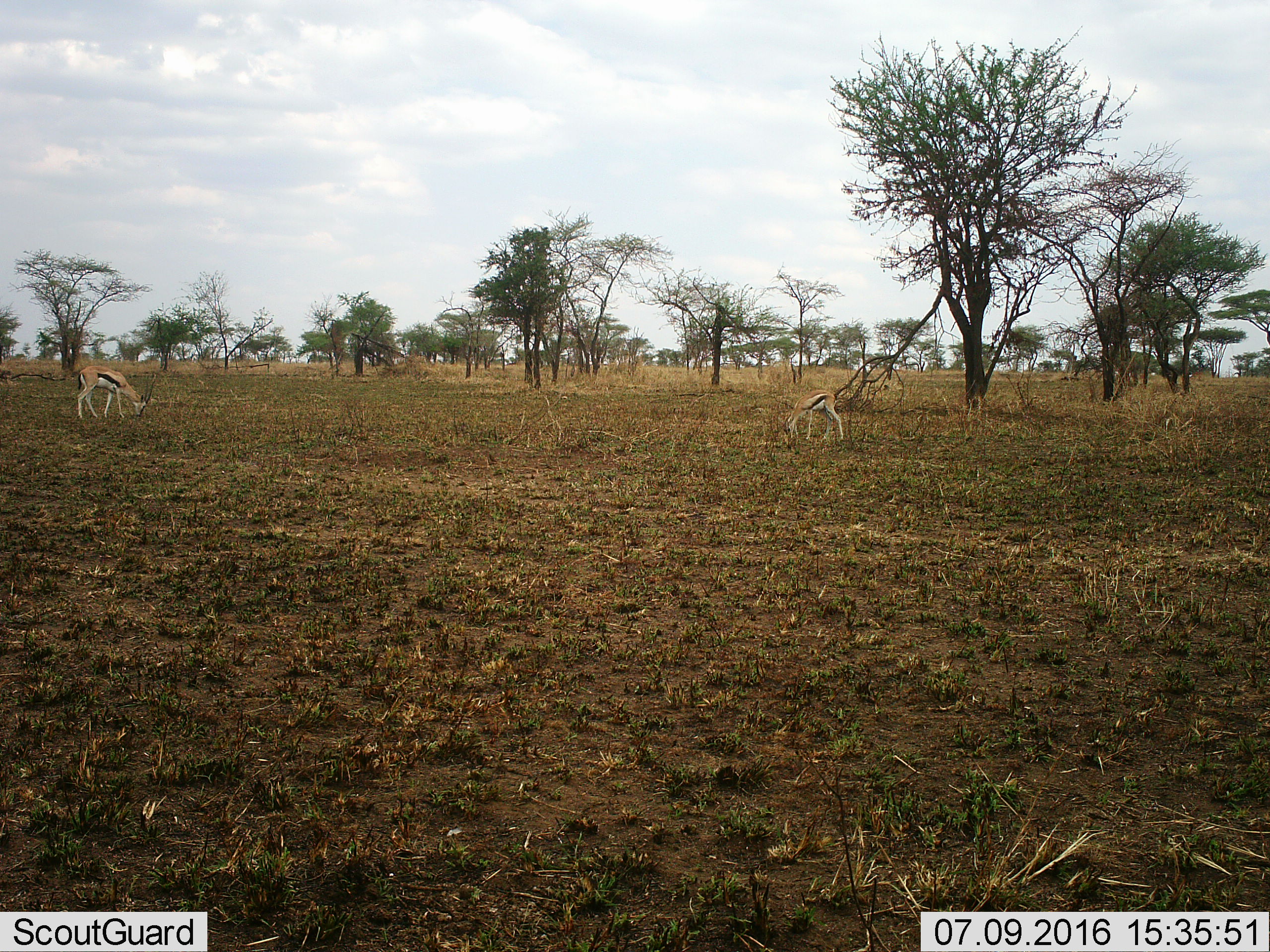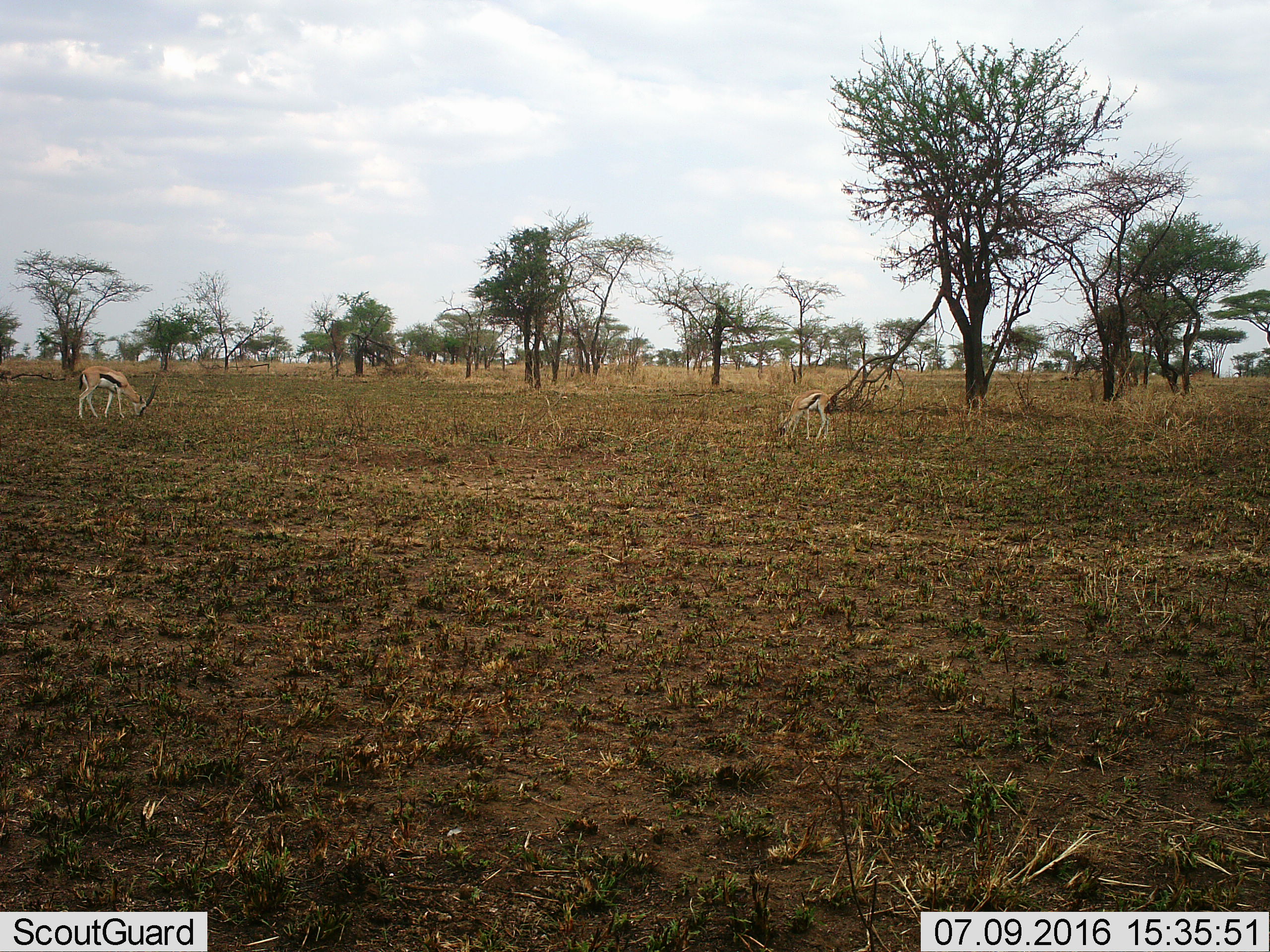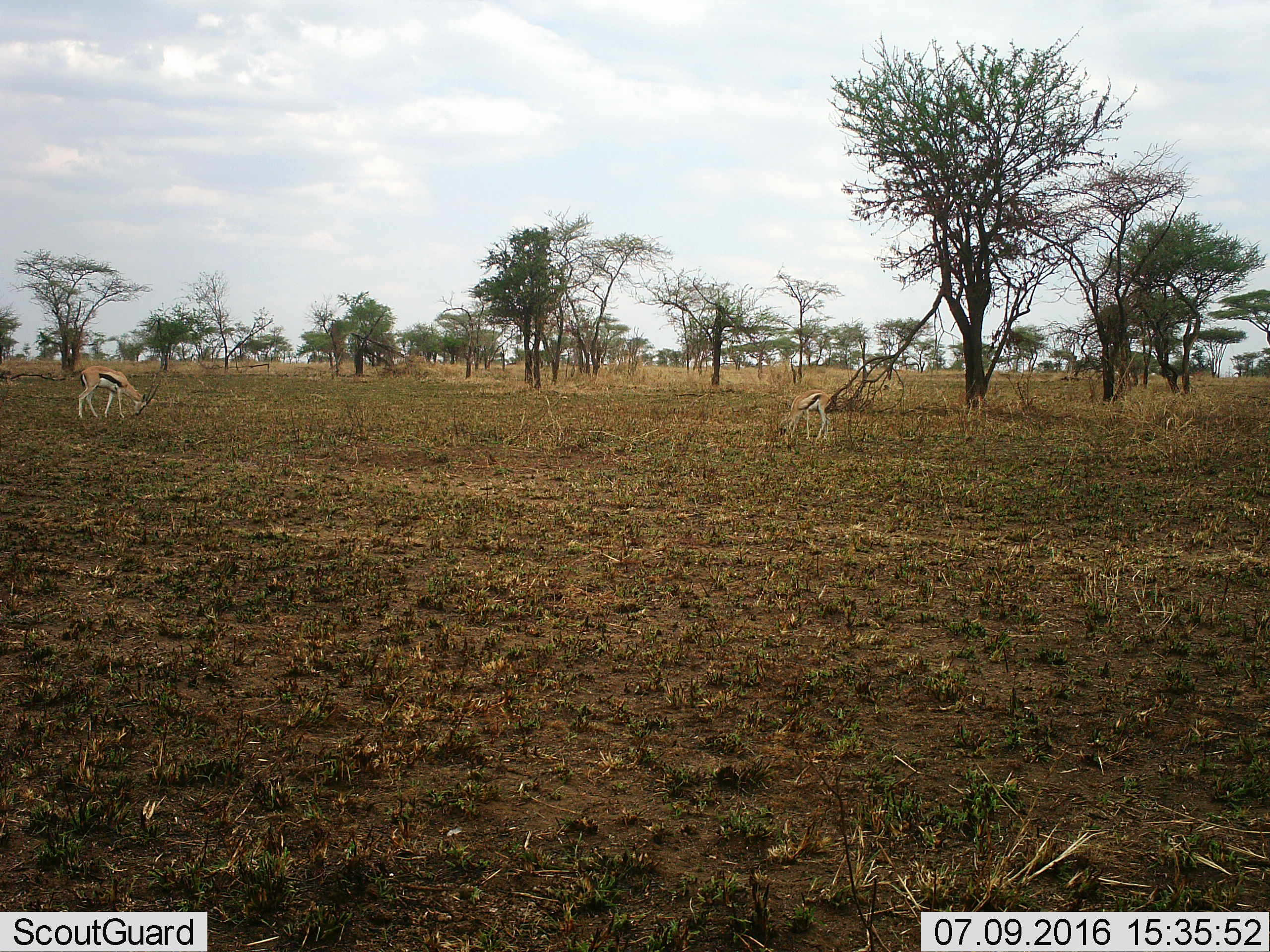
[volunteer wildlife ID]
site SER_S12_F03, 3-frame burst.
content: unidentified animal